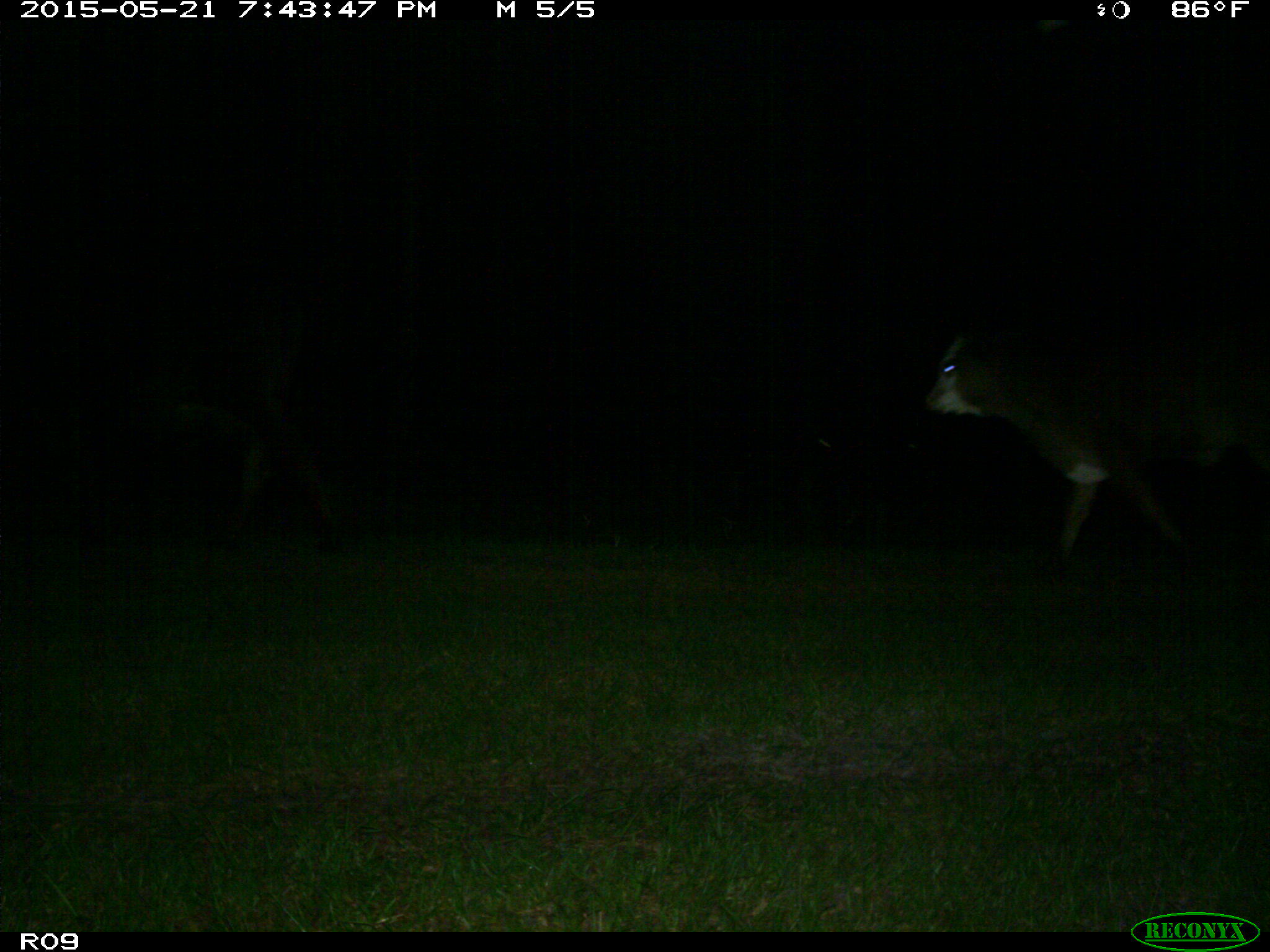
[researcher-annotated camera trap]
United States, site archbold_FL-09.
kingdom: Animalia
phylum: Chordata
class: Mammalia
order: Artiodactyla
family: Bovidae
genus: Bos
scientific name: Bos taurus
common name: domestic cow